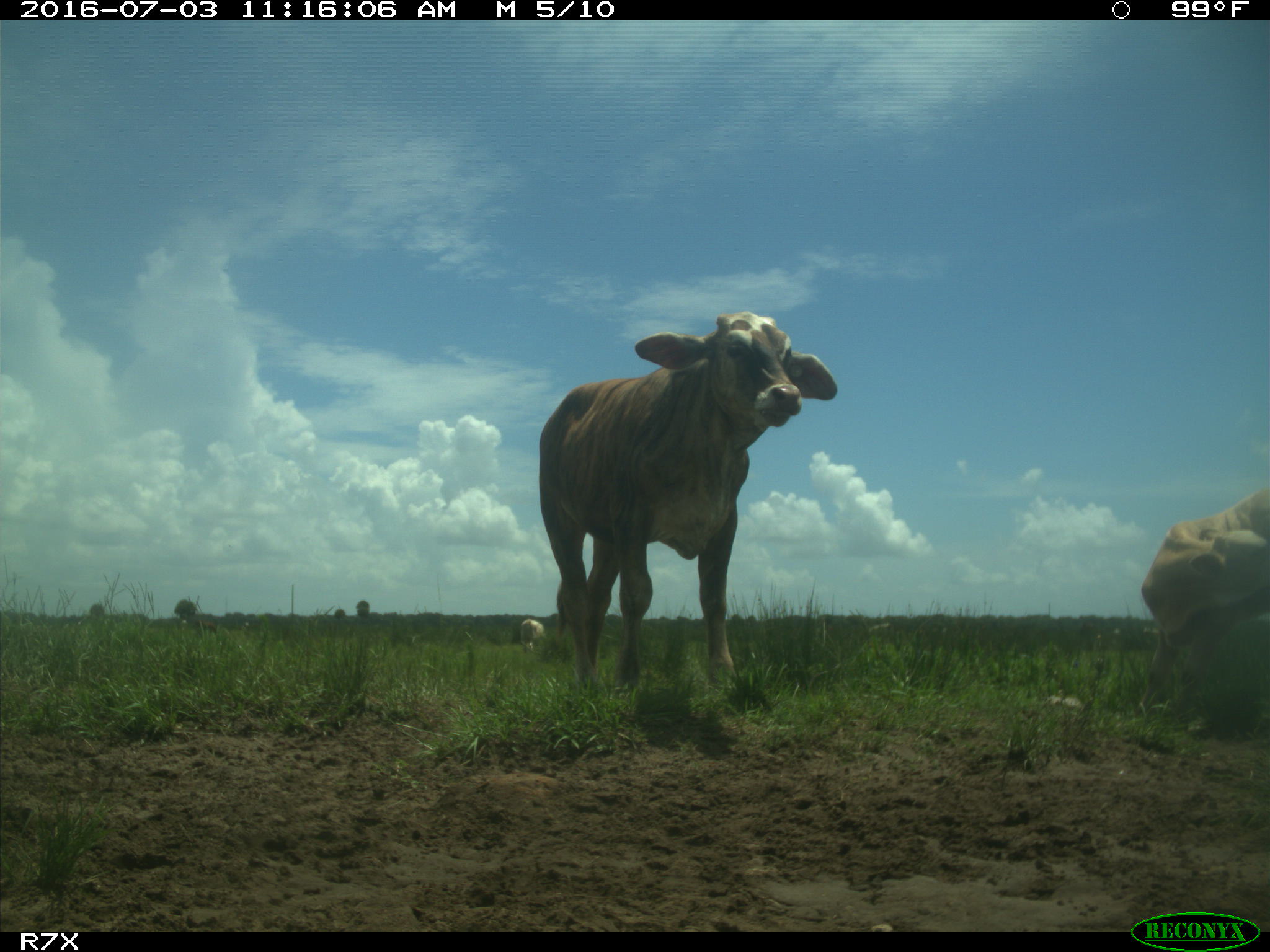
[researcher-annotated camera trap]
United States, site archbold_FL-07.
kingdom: Animalia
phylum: Chordata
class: Mammalia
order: Artiodactyla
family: Bovidae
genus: Bos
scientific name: Bos taurus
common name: domestic cow